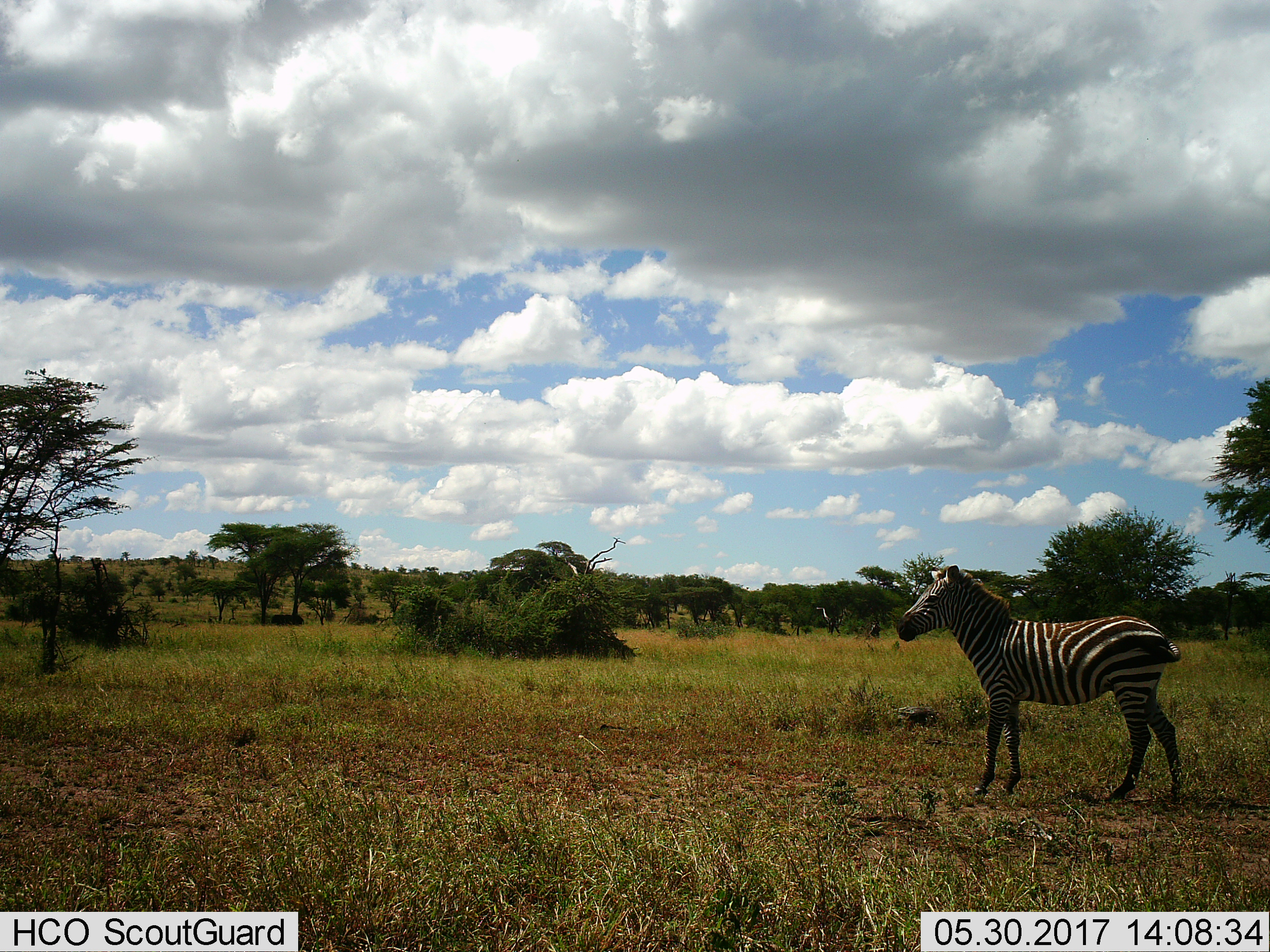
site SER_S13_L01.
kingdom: Animalia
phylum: Chordata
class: Mammalia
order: Perissodactyla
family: Equidae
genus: Equus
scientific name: Equus quagga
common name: plains zebra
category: zebraplains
Zebraplains (plains zebra) (Equus quagga), count 1. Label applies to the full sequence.